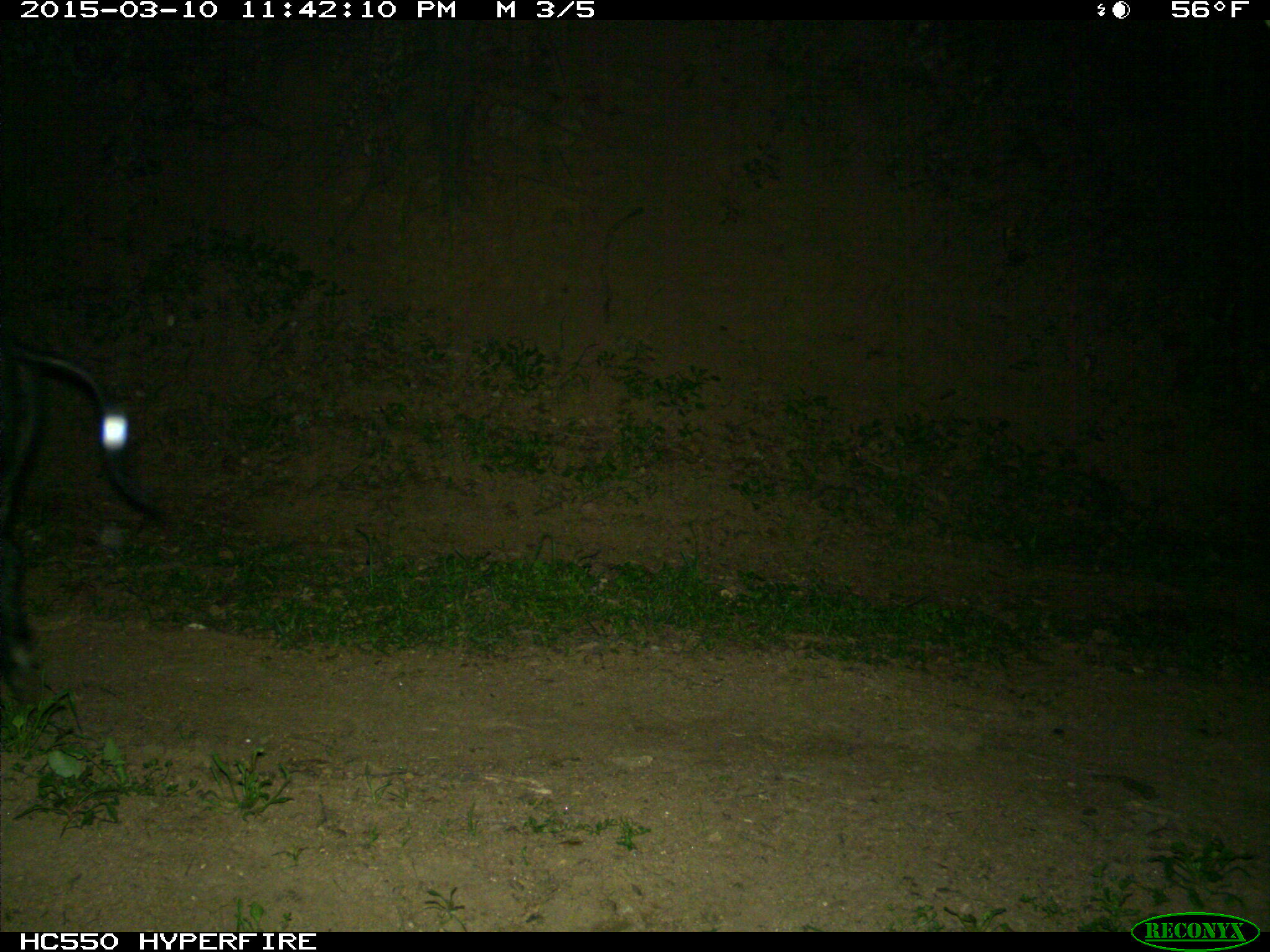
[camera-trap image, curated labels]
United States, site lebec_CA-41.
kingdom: Animalia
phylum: Chordata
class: Mammalia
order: Artiodactyla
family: Suidae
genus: Sus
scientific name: Sus scrofa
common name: wild boar